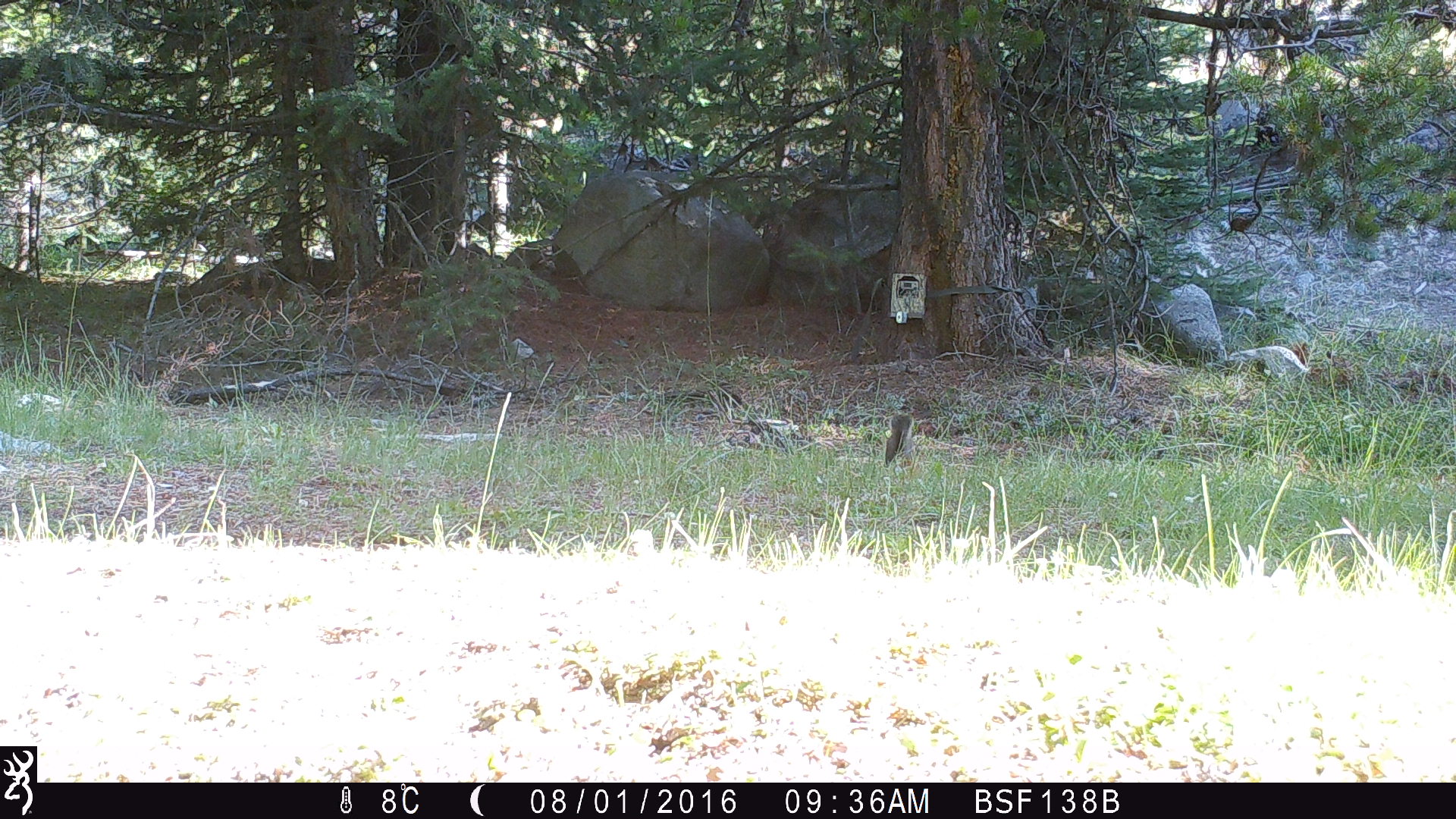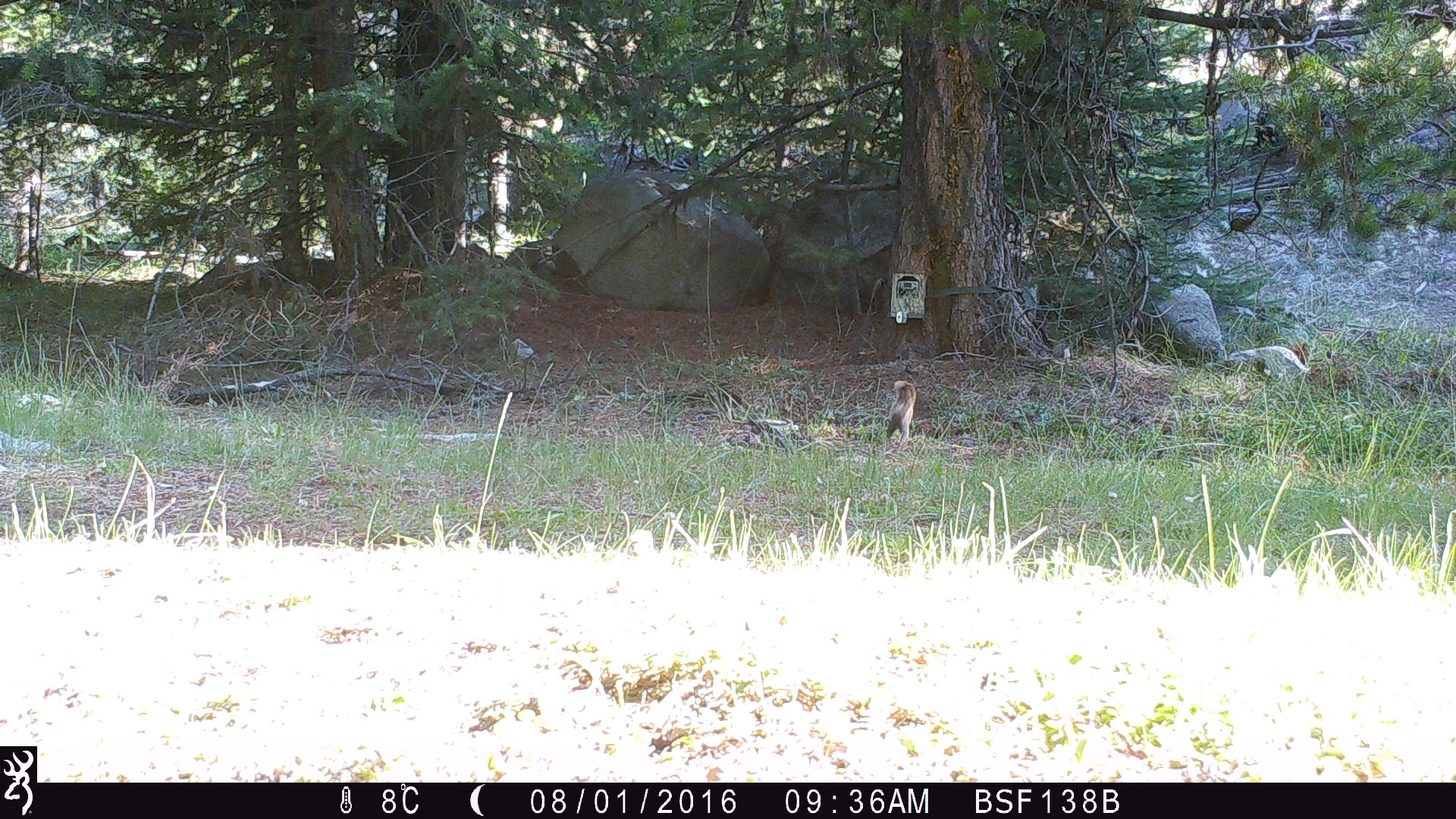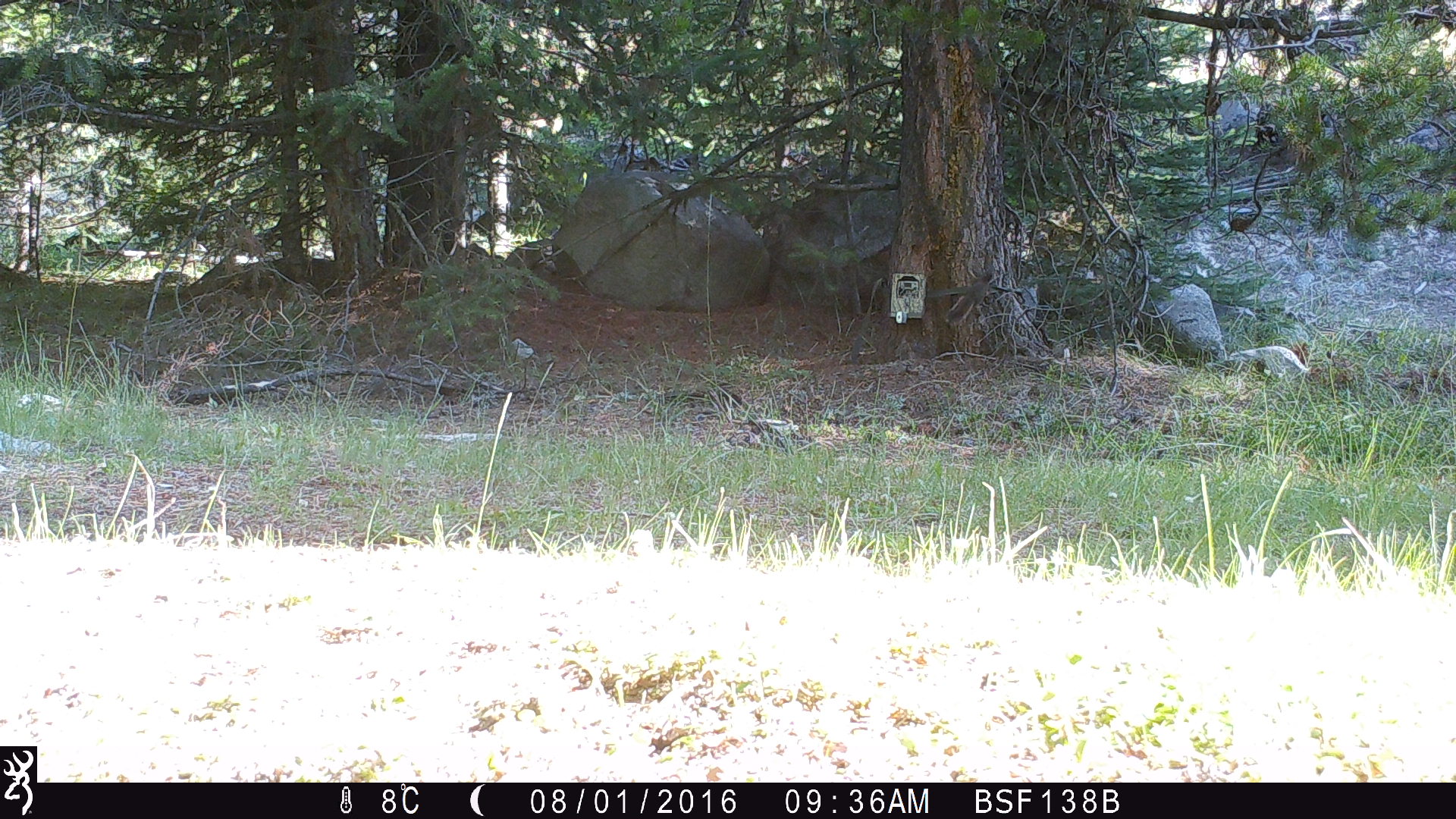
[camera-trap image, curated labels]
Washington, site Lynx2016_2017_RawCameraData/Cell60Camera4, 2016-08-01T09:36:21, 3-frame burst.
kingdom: Animalia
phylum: Chordata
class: Mammalia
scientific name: Mammalia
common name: small mammal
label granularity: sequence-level